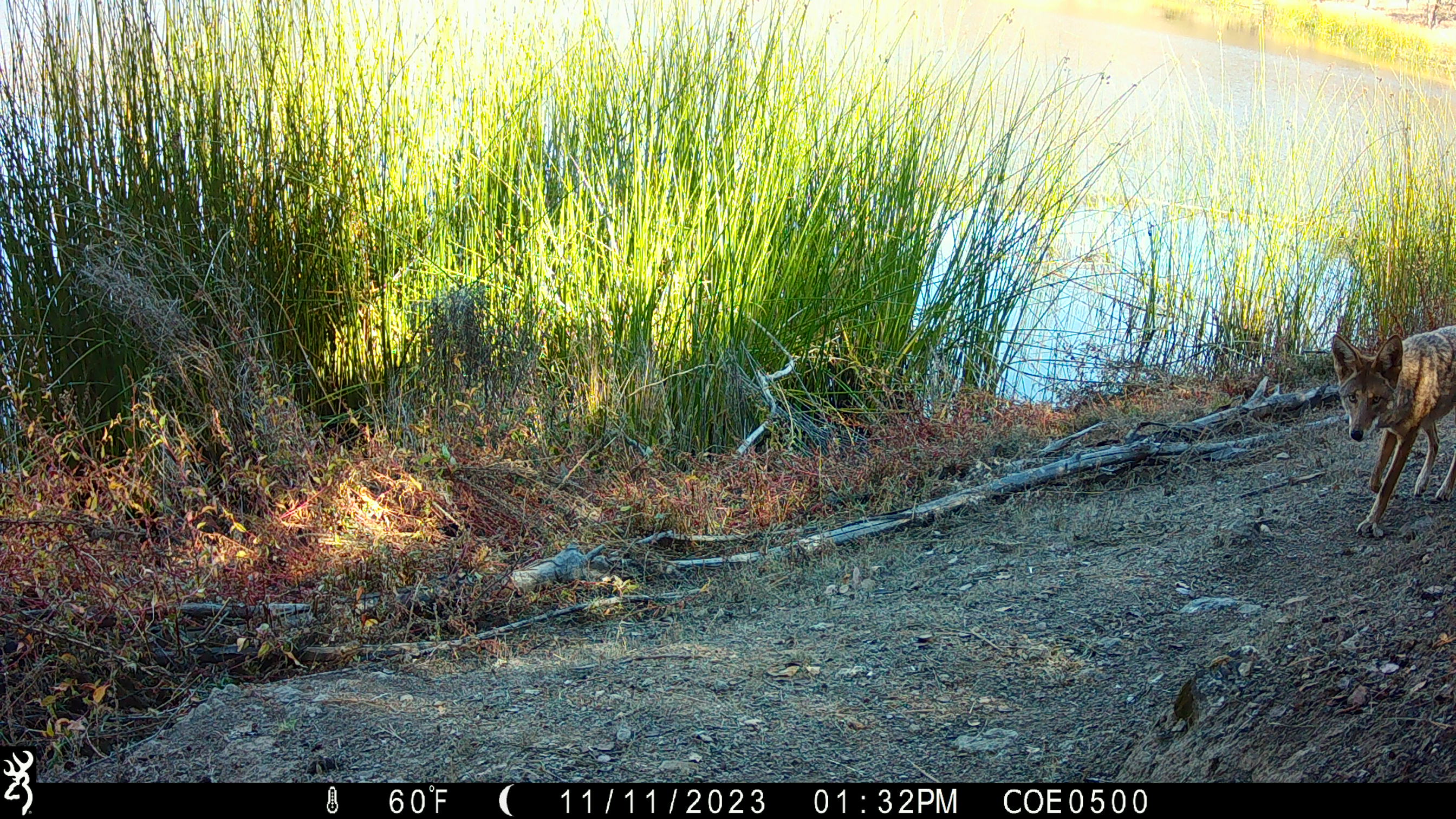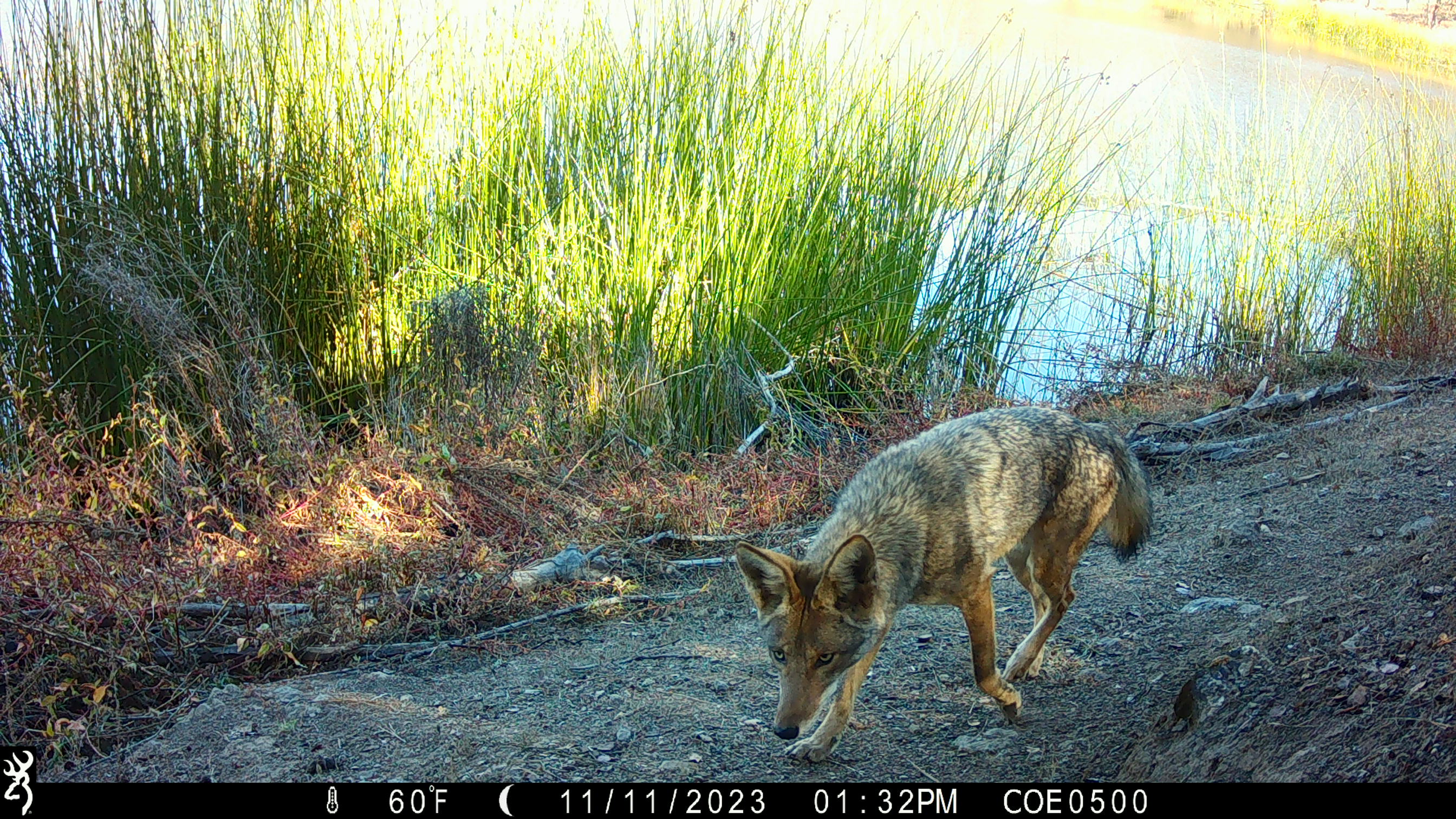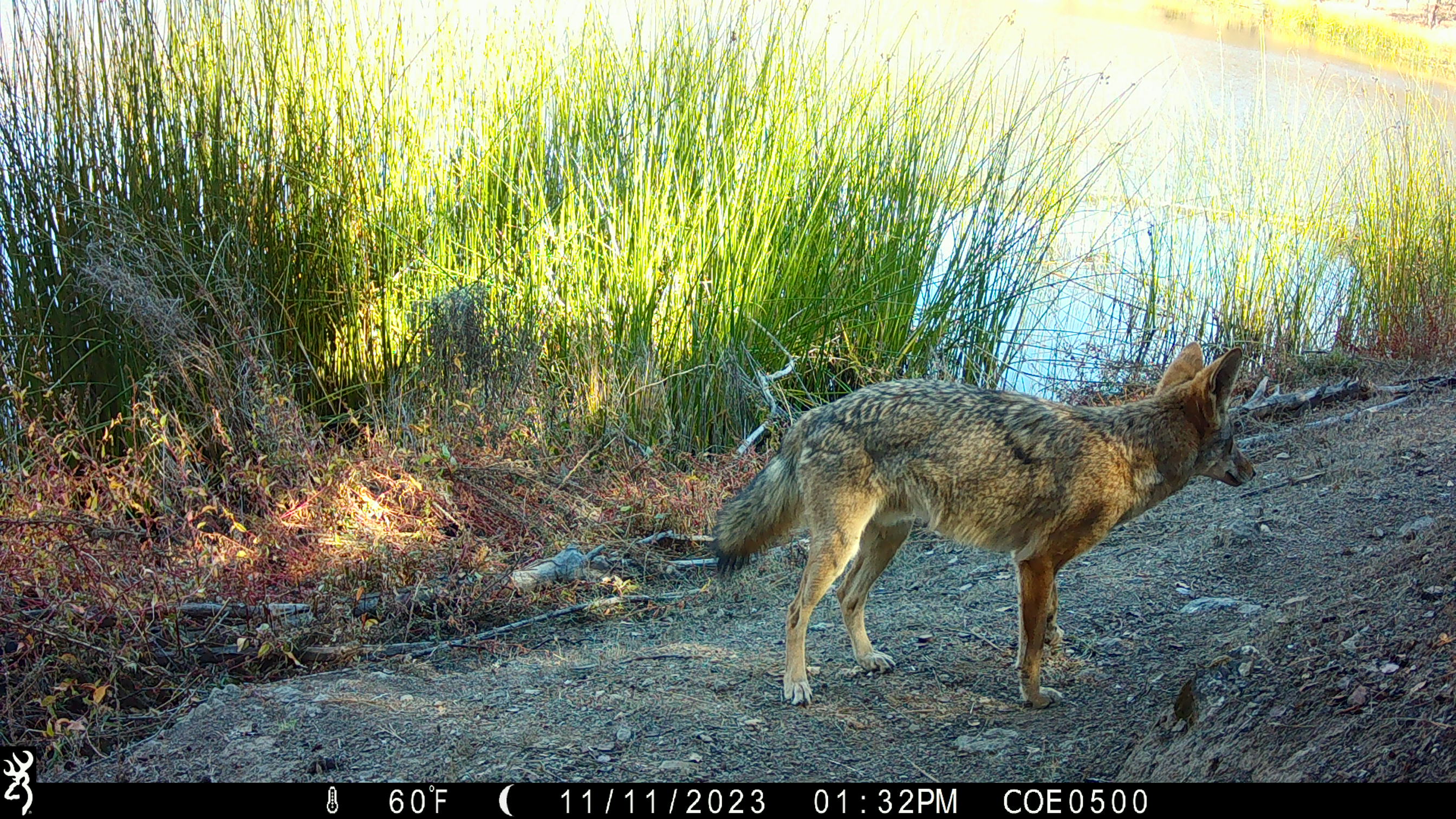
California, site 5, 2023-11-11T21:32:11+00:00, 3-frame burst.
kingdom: Animalia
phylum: Chordata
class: Mammalia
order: Carnivora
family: Canidae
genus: Canis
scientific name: Canis latrans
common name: coyote